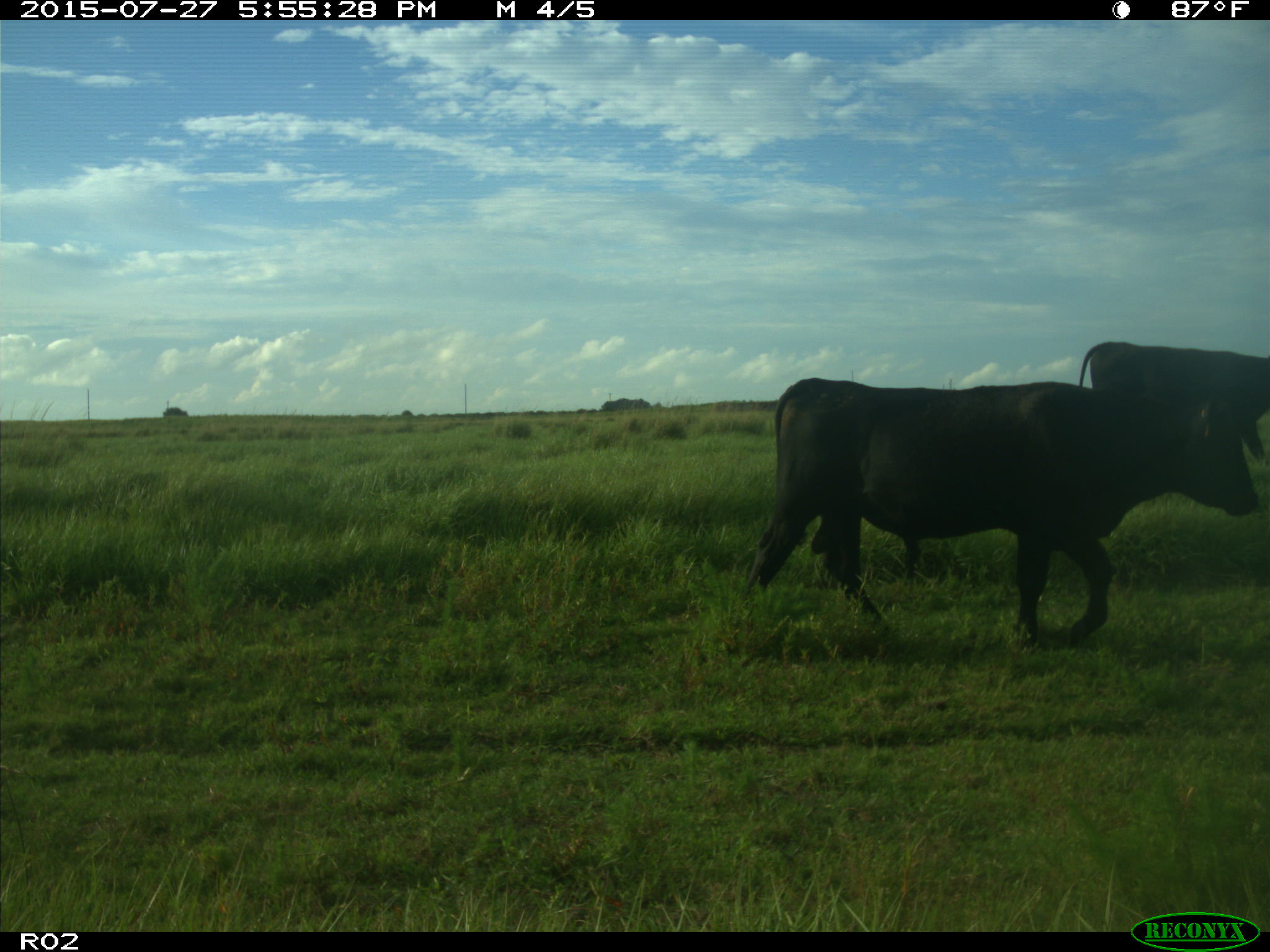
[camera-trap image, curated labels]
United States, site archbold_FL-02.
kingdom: Animalia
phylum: Chordata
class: Mammalia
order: Artiodactyla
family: Bovidae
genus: Bos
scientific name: Bos taurus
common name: domestic cow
Bos taurus (domestic cow).